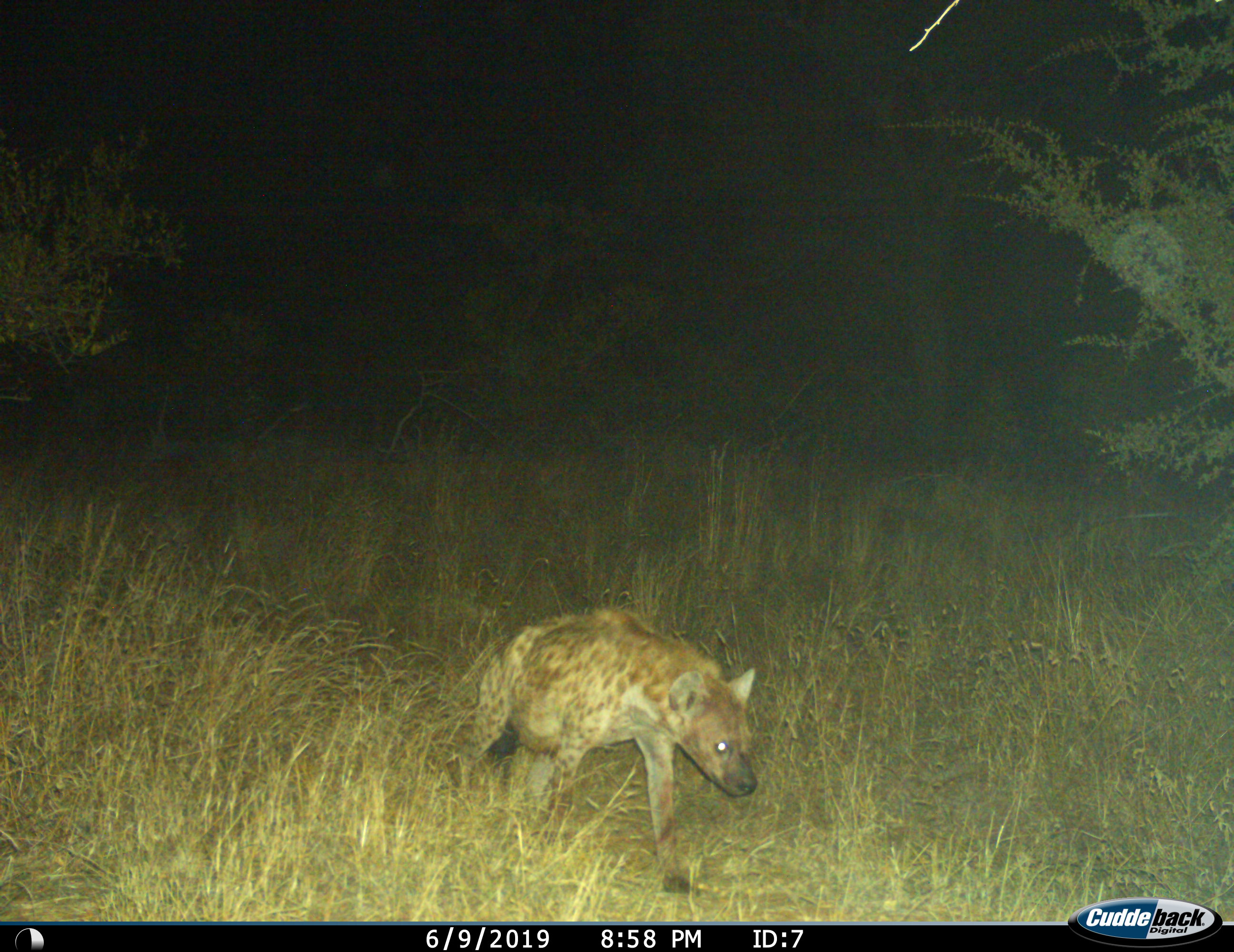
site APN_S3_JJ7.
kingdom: Animalia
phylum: Chordata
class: Mammalia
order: Carnivora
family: Hyaenidae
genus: Crocuta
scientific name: Crocuta crocuta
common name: spotted hyena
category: hyenaspotted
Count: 1.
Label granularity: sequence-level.